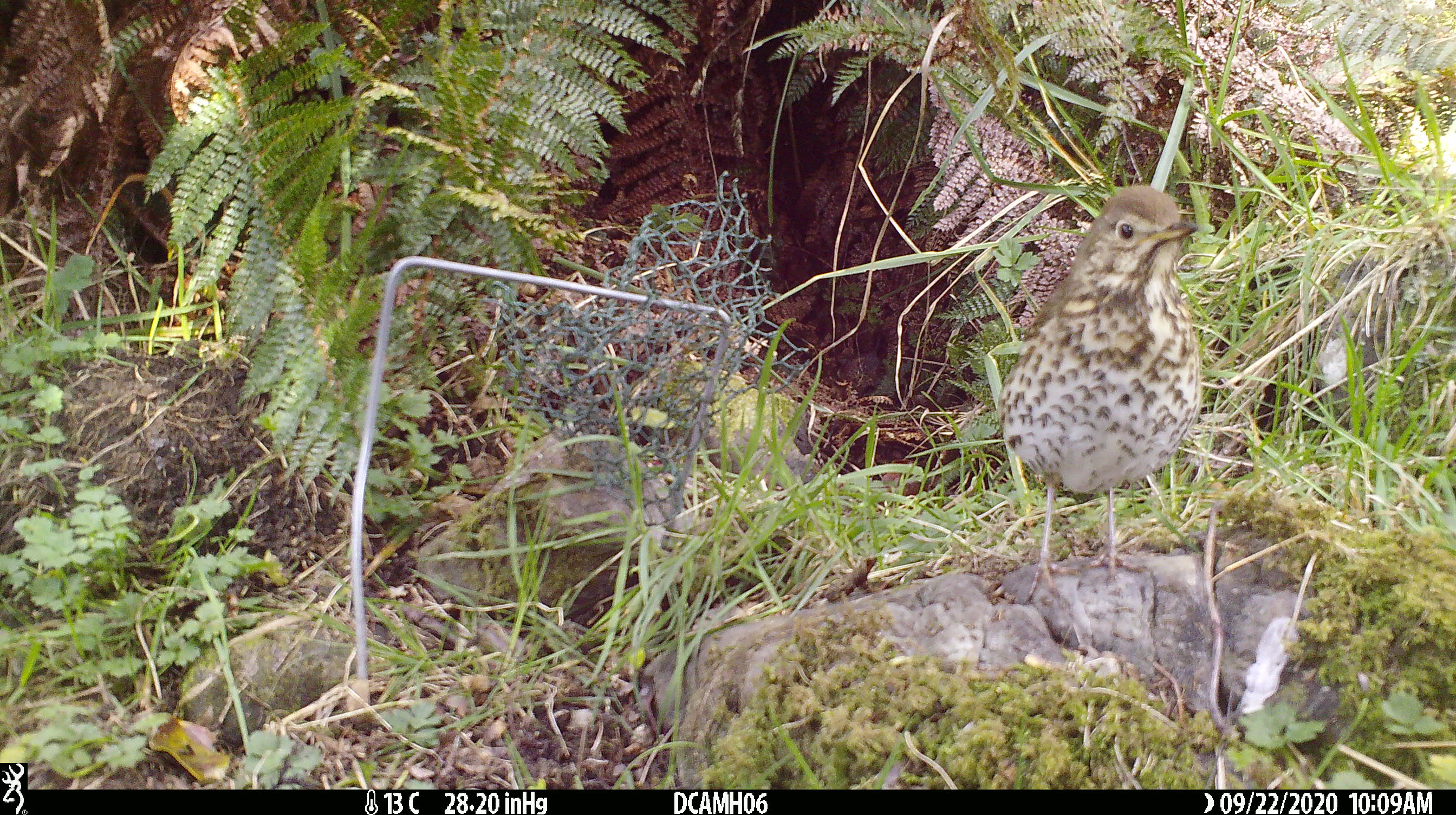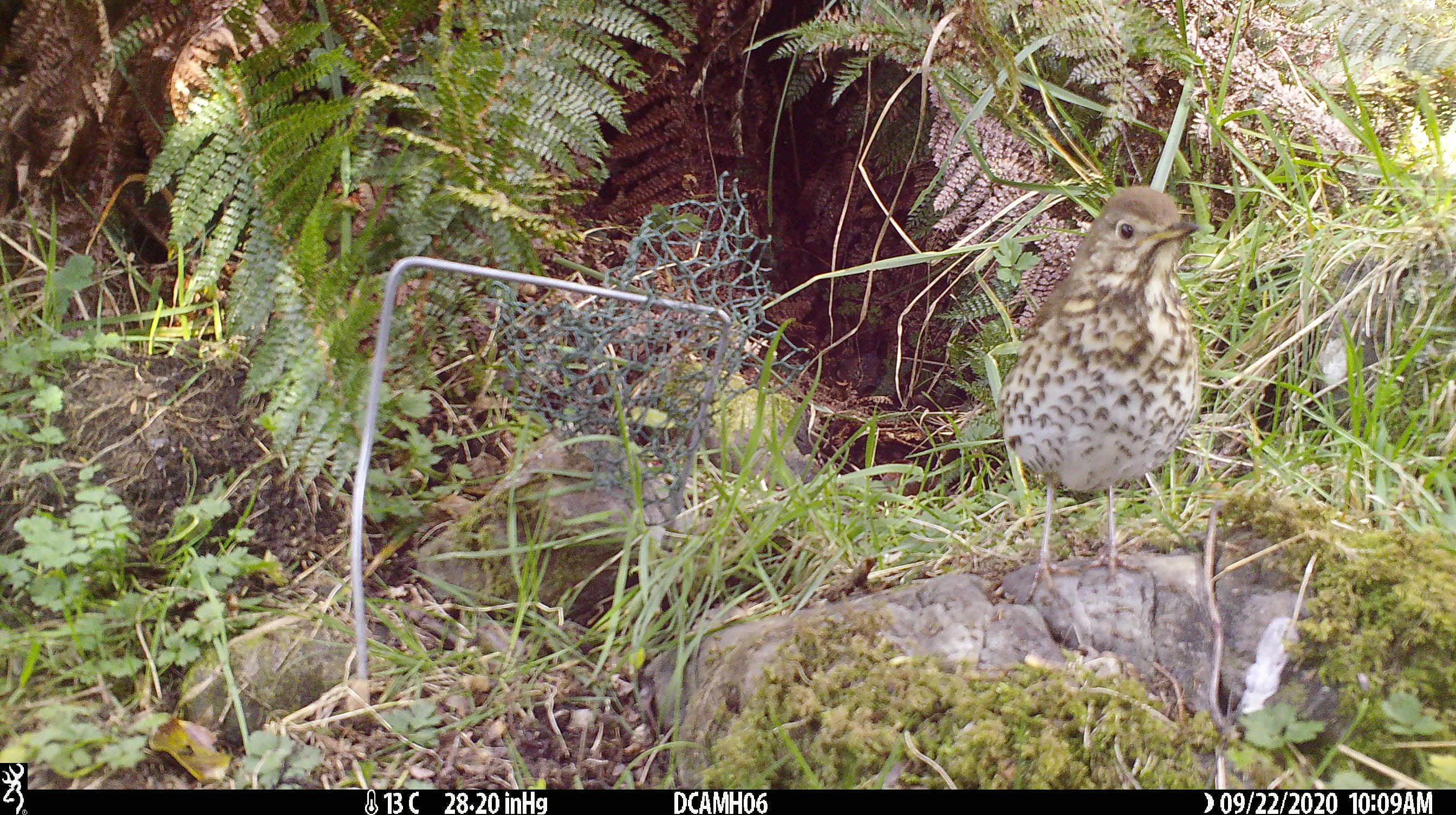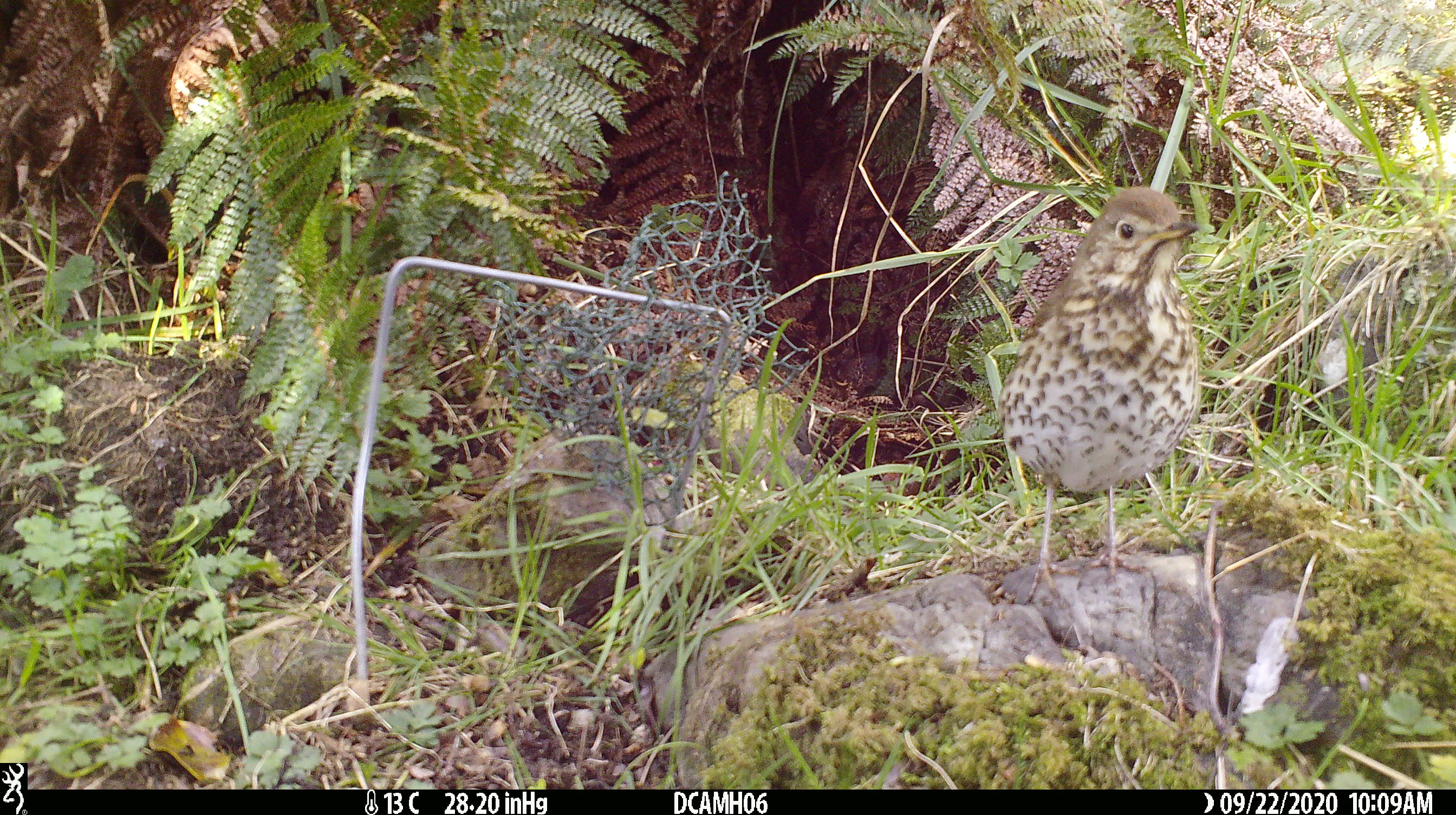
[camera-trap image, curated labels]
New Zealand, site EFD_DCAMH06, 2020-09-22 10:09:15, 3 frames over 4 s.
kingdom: Animalia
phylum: Chordata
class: Aves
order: Passeriformes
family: Turdidae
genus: Turdus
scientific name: Turdus philomelos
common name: song thrush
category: thrush